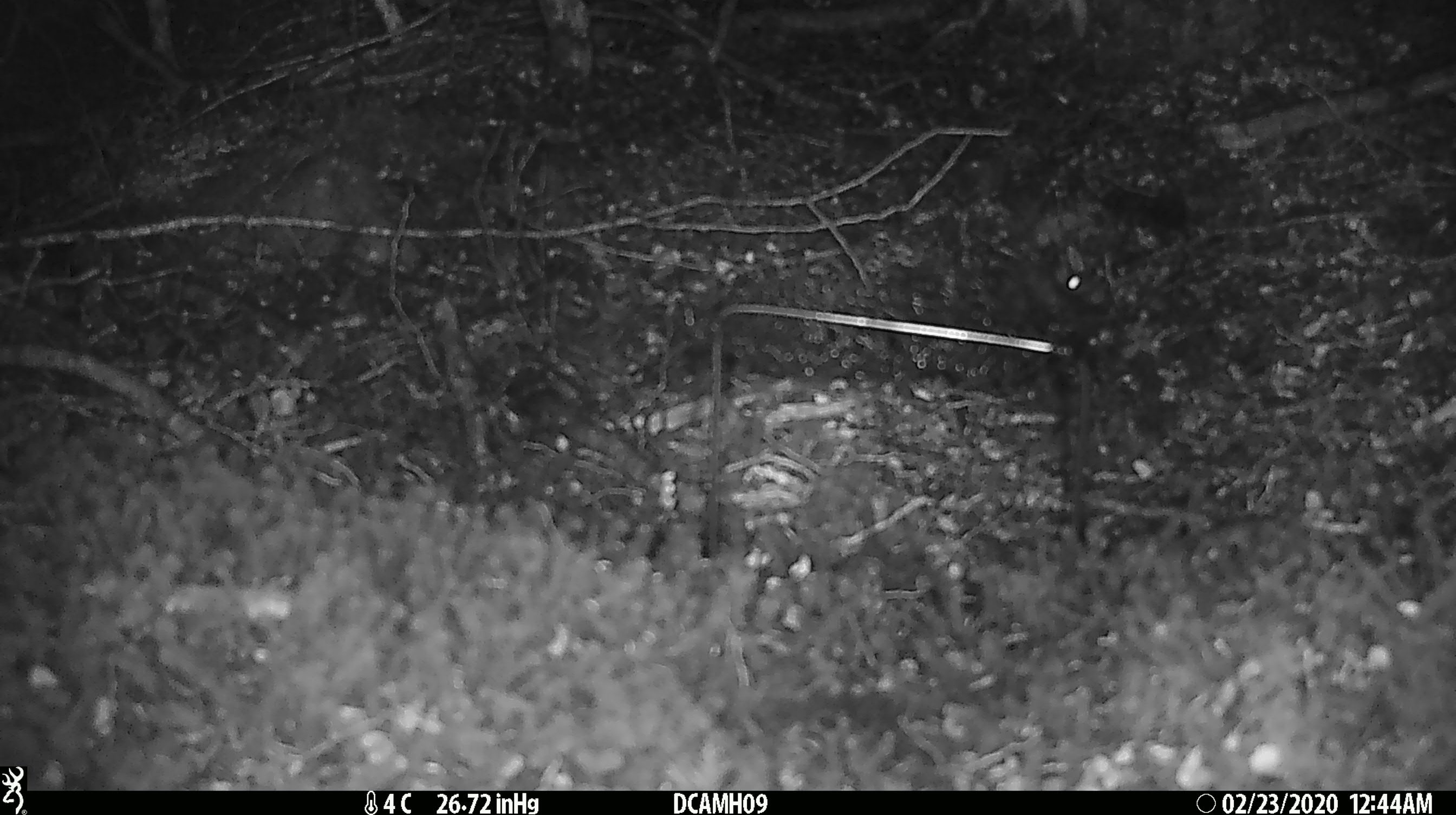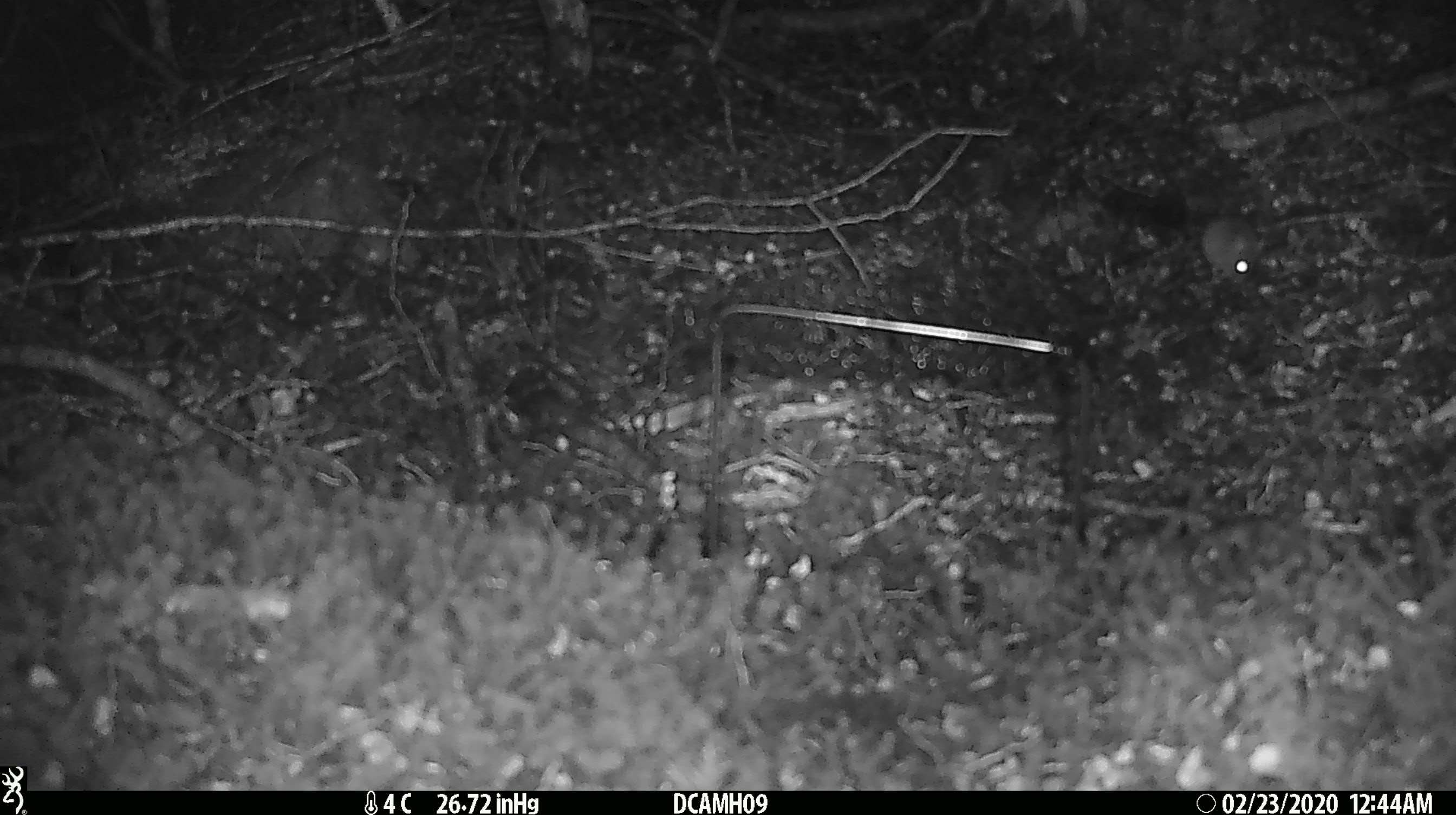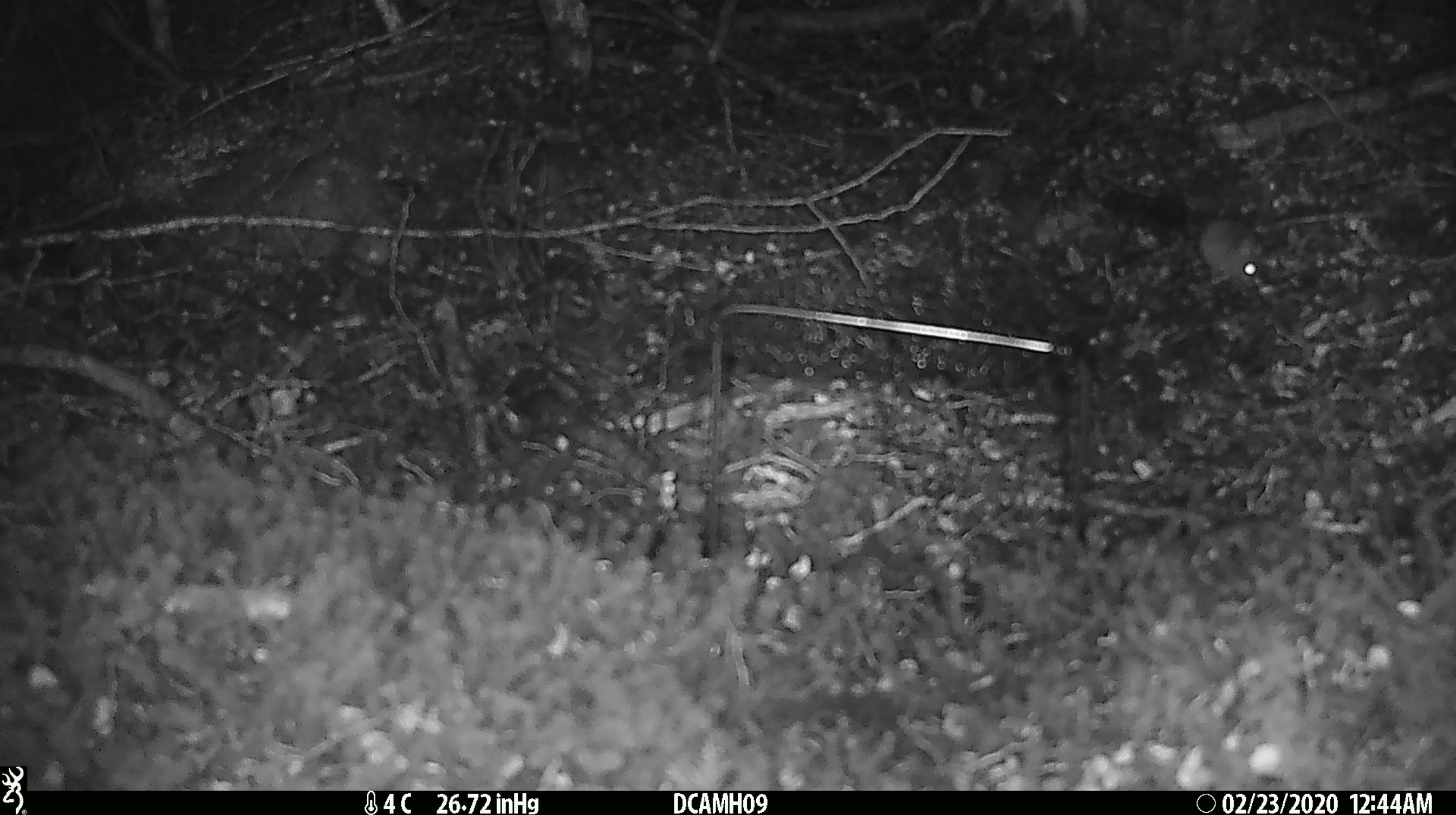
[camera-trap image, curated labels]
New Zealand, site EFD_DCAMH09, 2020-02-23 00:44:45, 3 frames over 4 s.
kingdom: Animalia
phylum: Chordata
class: Mammalia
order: Rodentia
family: Muridae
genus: Mus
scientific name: Mus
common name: mouse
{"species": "mouse (Mus)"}